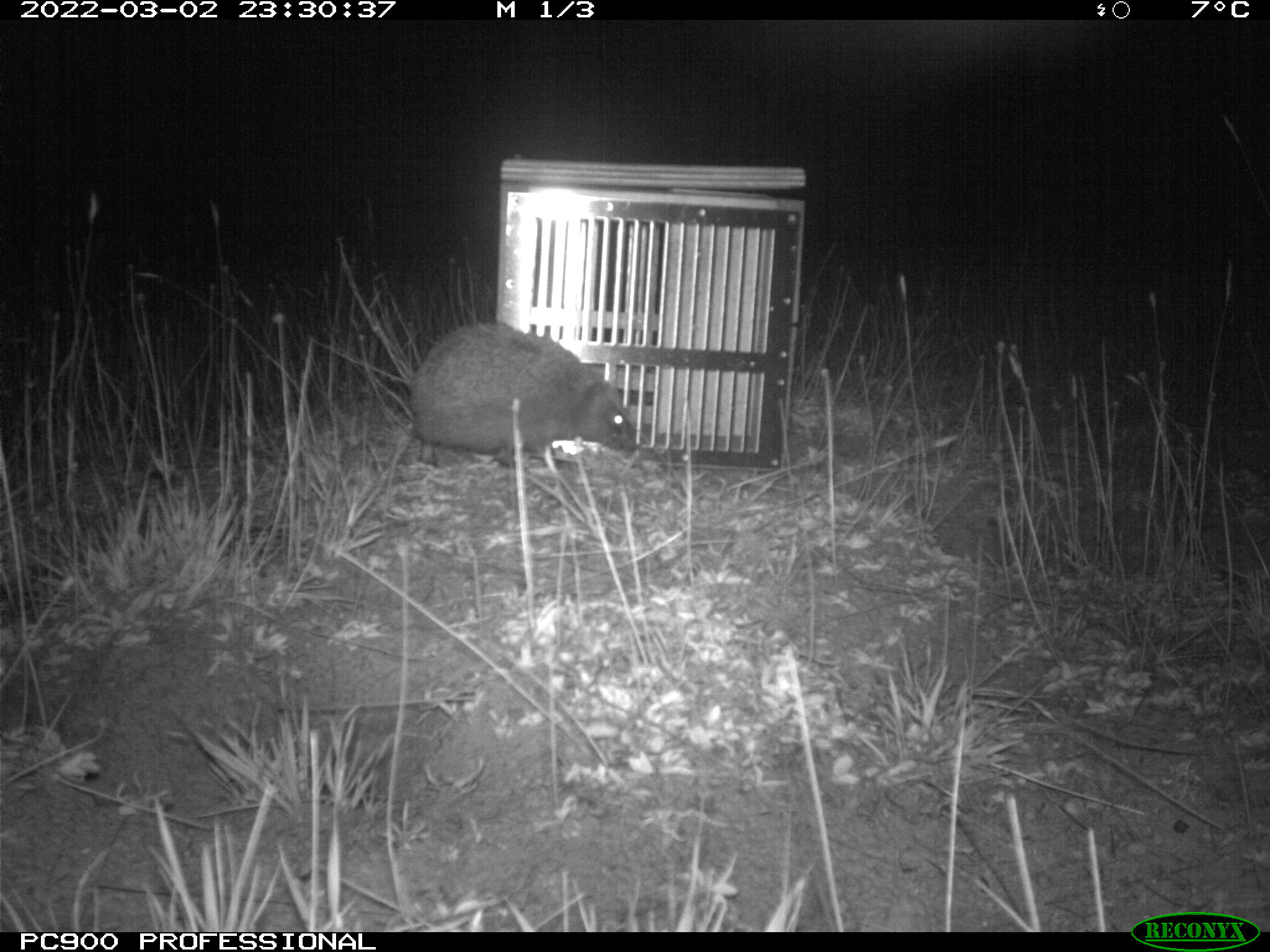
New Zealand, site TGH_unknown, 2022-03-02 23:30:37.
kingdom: Animalia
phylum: Chordata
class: Mammalia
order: Eulipotyphla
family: Erinaceidae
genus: Erinaceus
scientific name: Erinaceus europaeus europaeus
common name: european hedgehog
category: hedgehog